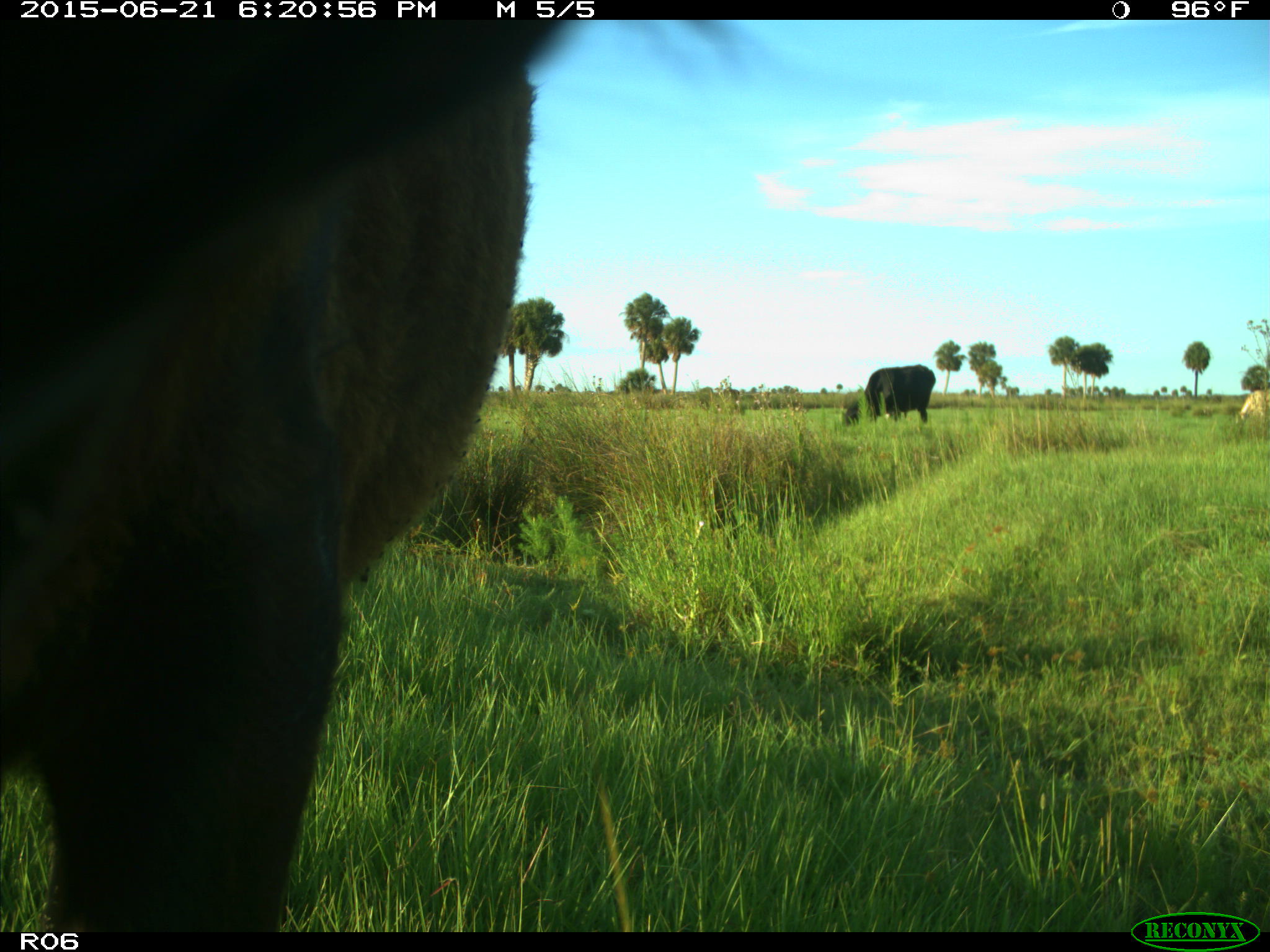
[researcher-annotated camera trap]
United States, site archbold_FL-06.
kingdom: Animalia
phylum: Chordata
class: Mammalia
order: Artiodactyla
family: Bovidae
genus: Bos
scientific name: Bos taurus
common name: domestic cow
Bos taurus (domestic cow).